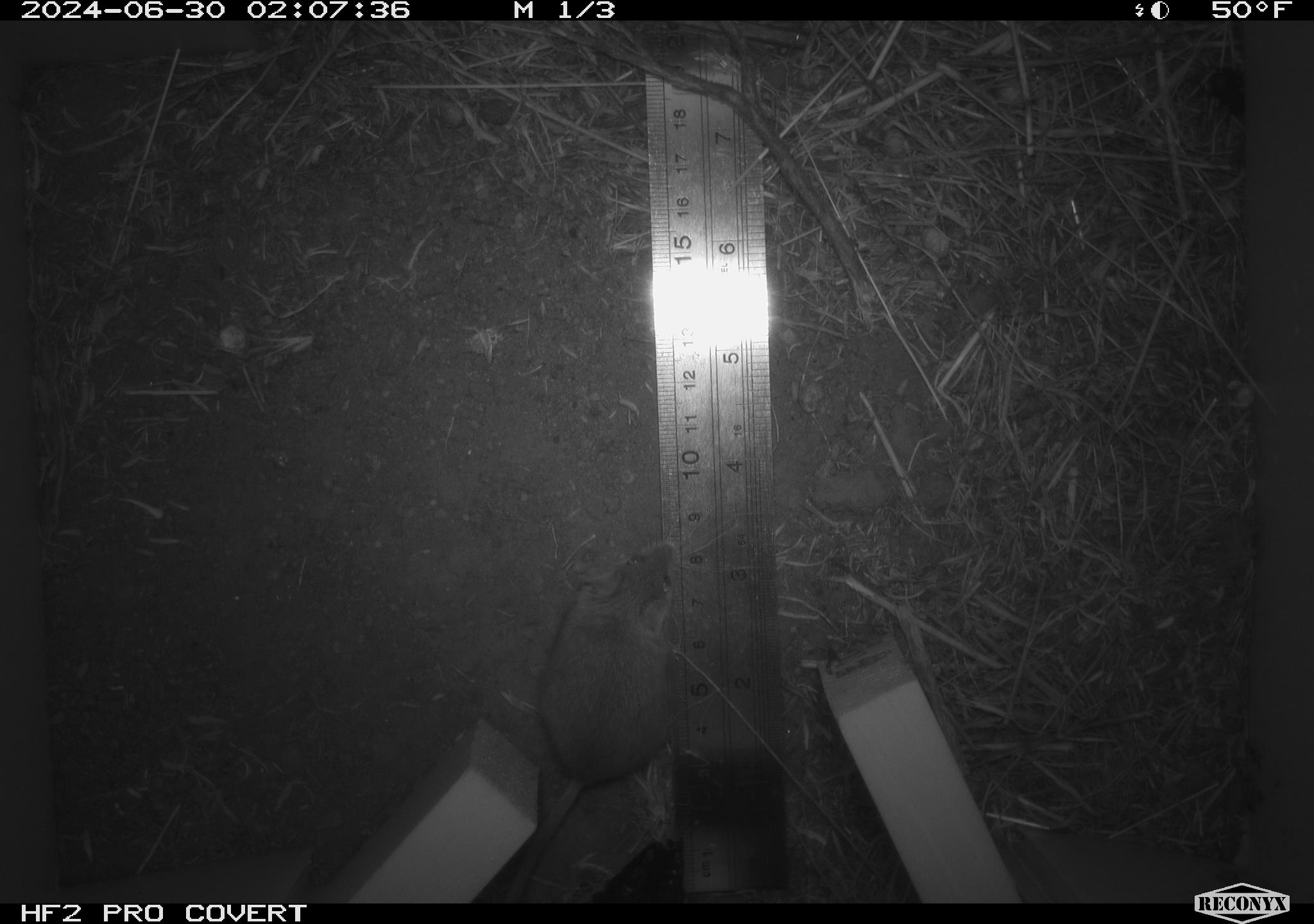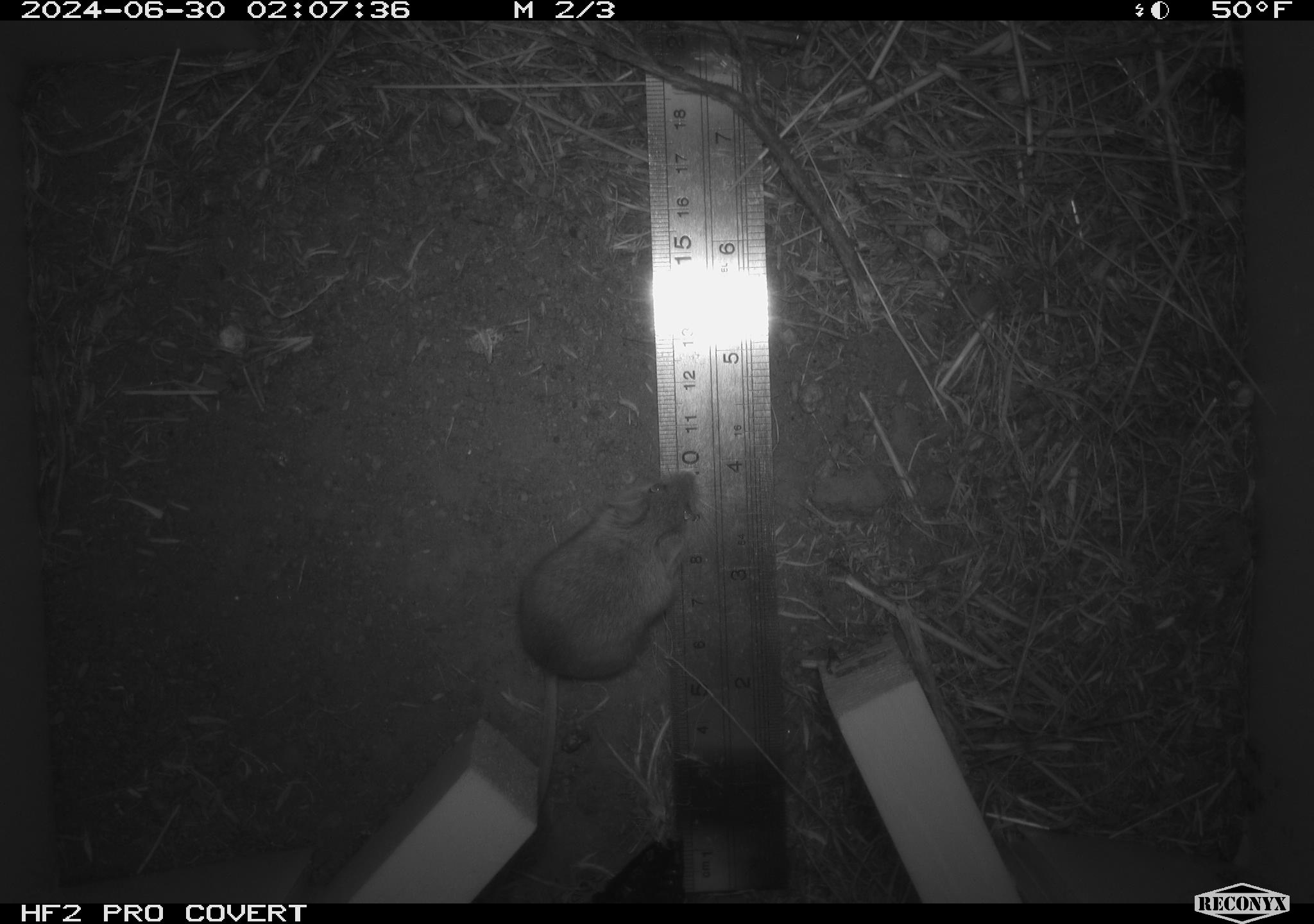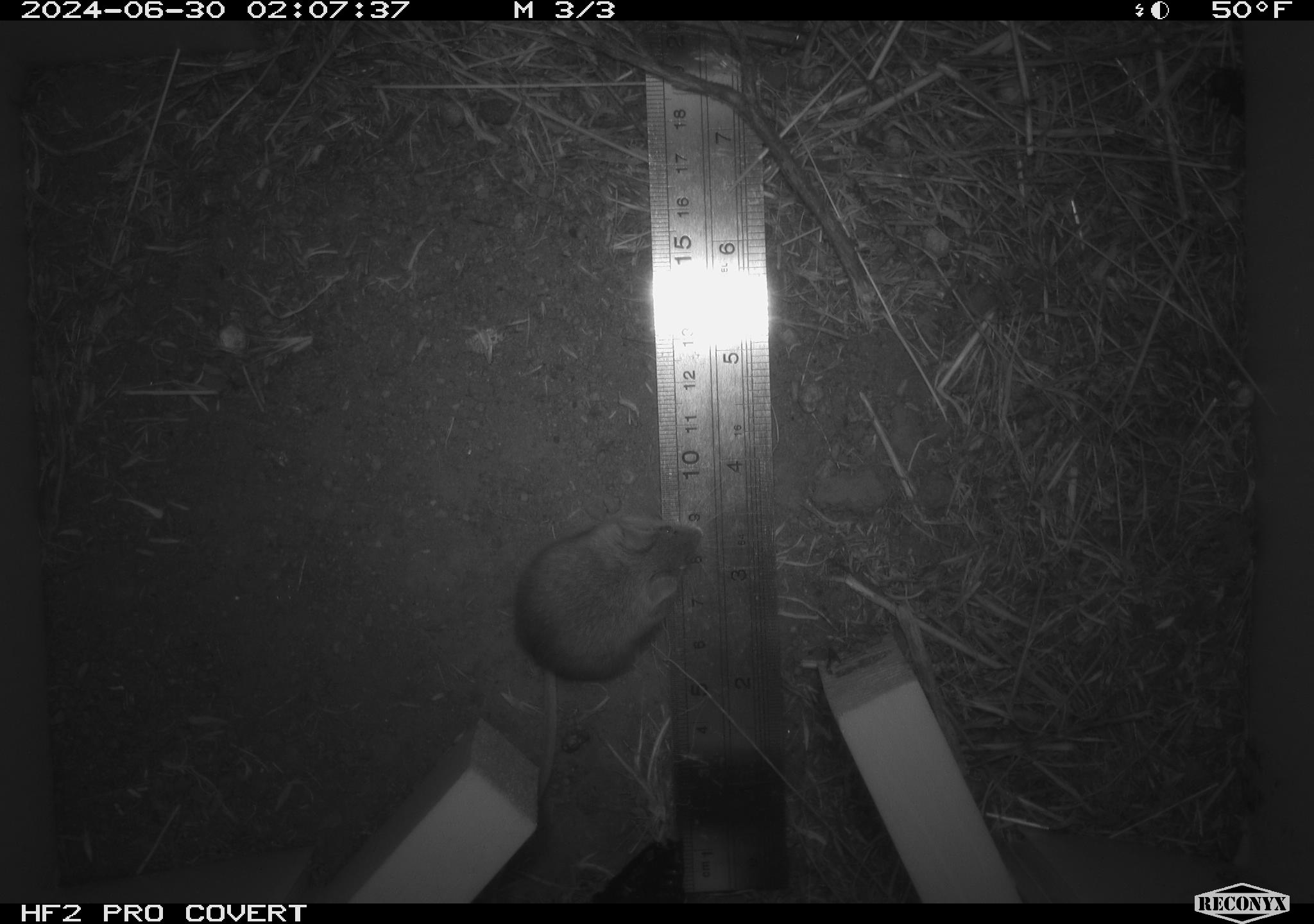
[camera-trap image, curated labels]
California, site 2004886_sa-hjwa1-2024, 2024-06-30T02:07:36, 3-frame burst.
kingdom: Animalia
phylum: Chordata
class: Mammalia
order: Rodentia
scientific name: Rodentia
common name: rodent